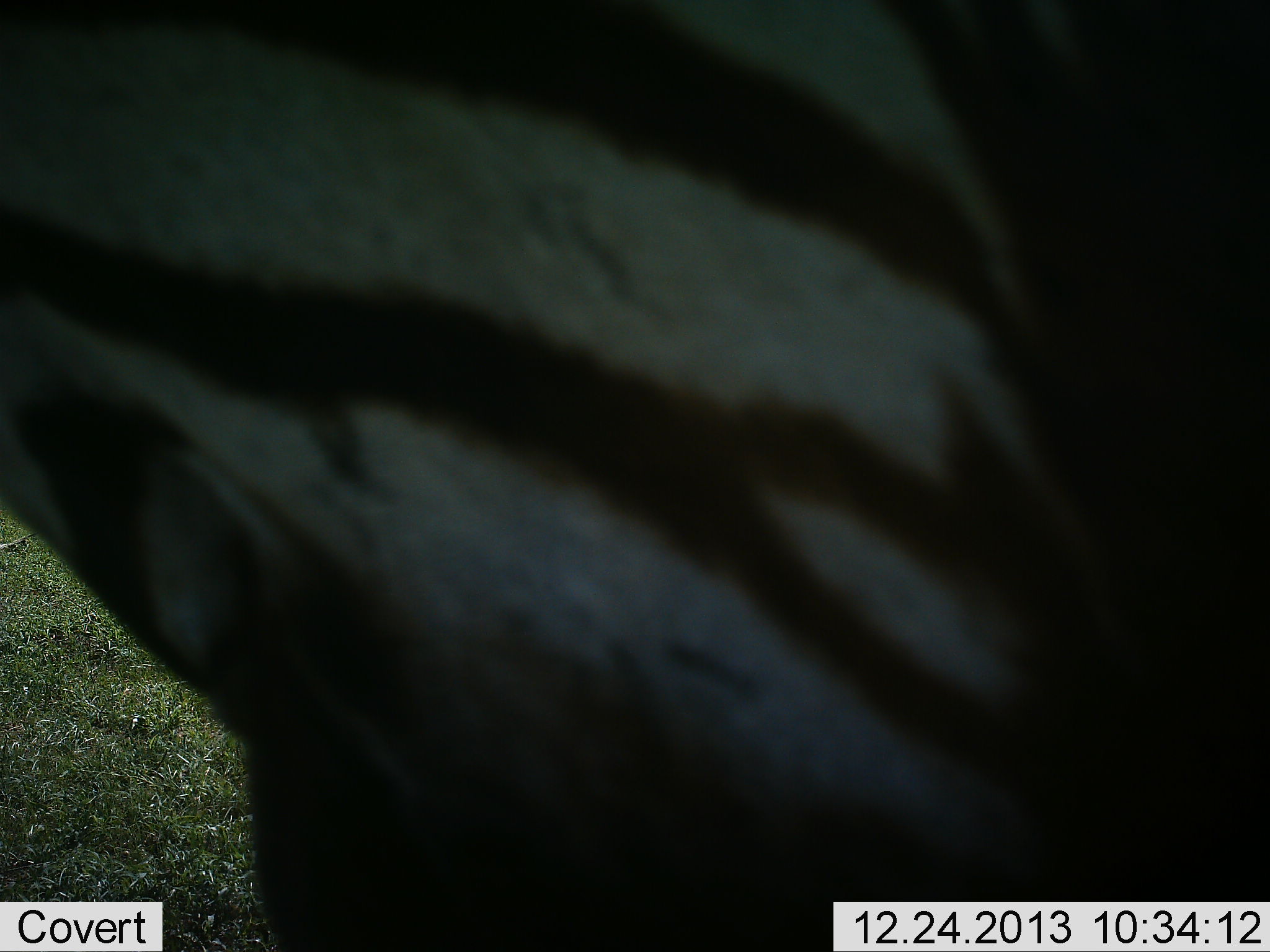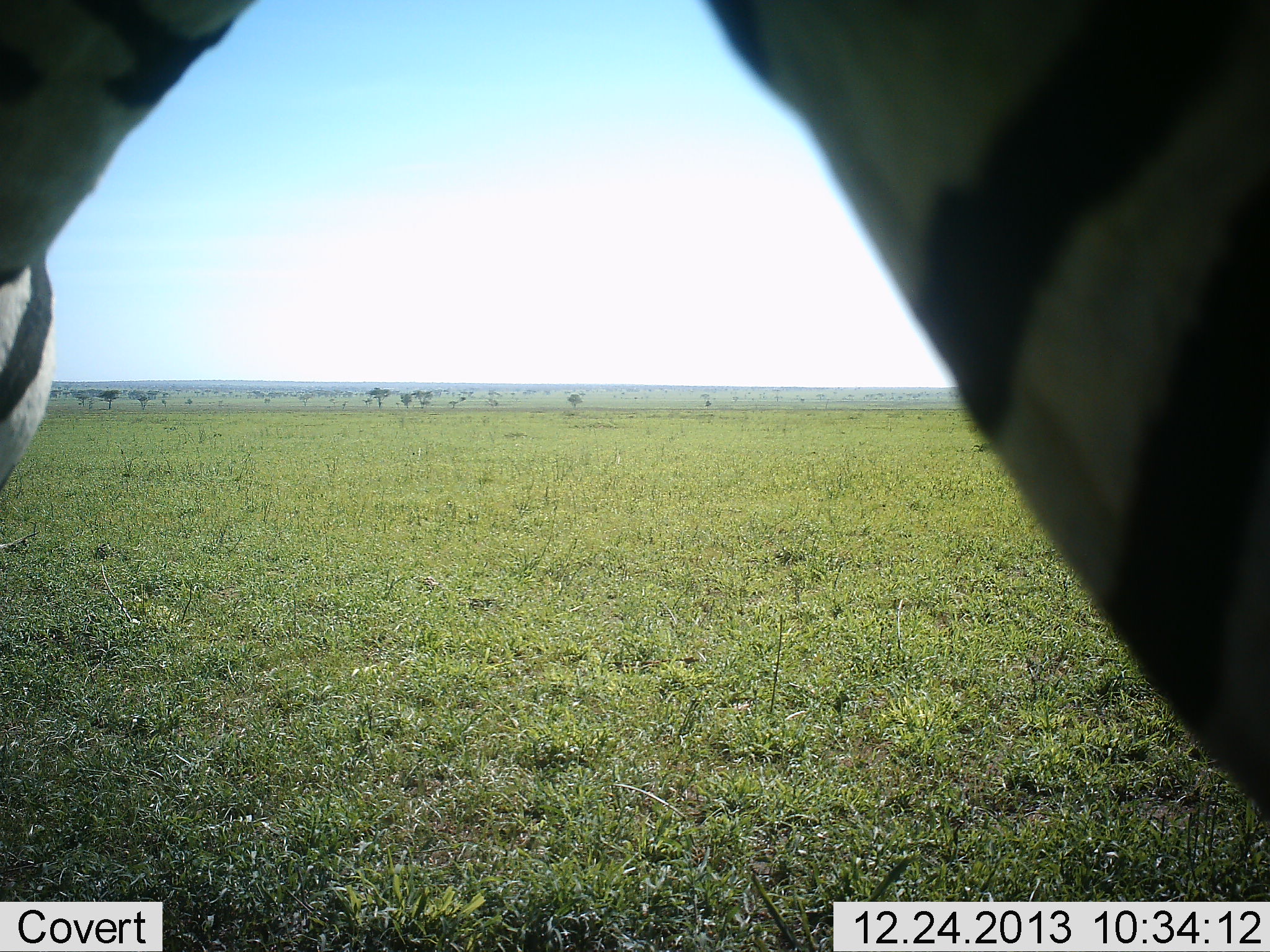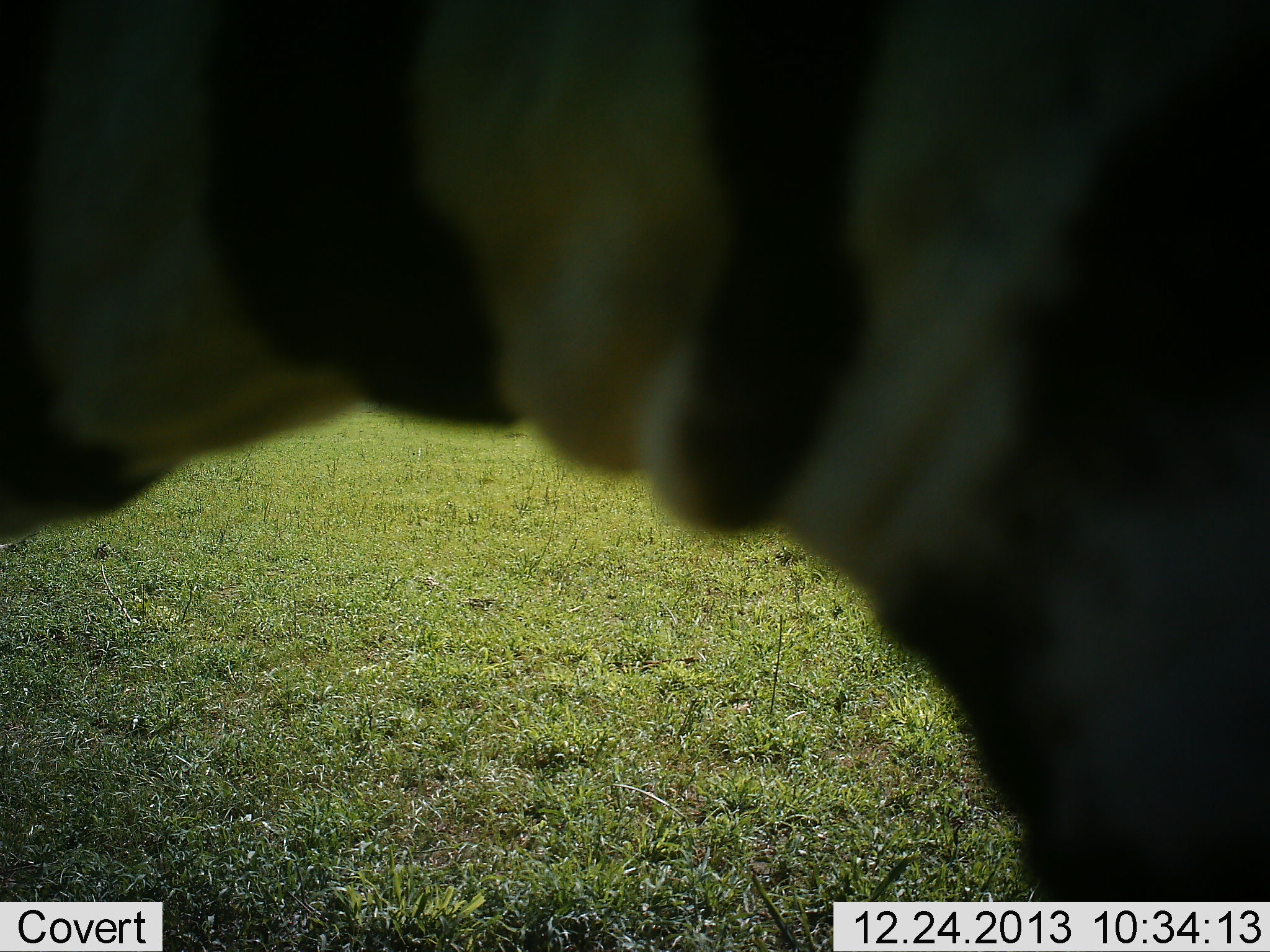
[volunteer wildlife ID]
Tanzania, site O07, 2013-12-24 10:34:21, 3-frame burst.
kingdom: Animalia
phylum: Chordata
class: Mammalia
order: Perissodactyla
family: Equidae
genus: Equus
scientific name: Equus quagga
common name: plains zebra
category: zebra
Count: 1.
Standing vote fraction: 90%.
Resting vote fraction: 0%.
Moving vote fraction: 10%.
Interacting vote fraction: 0%.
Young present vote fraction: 0%.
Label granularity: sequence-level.